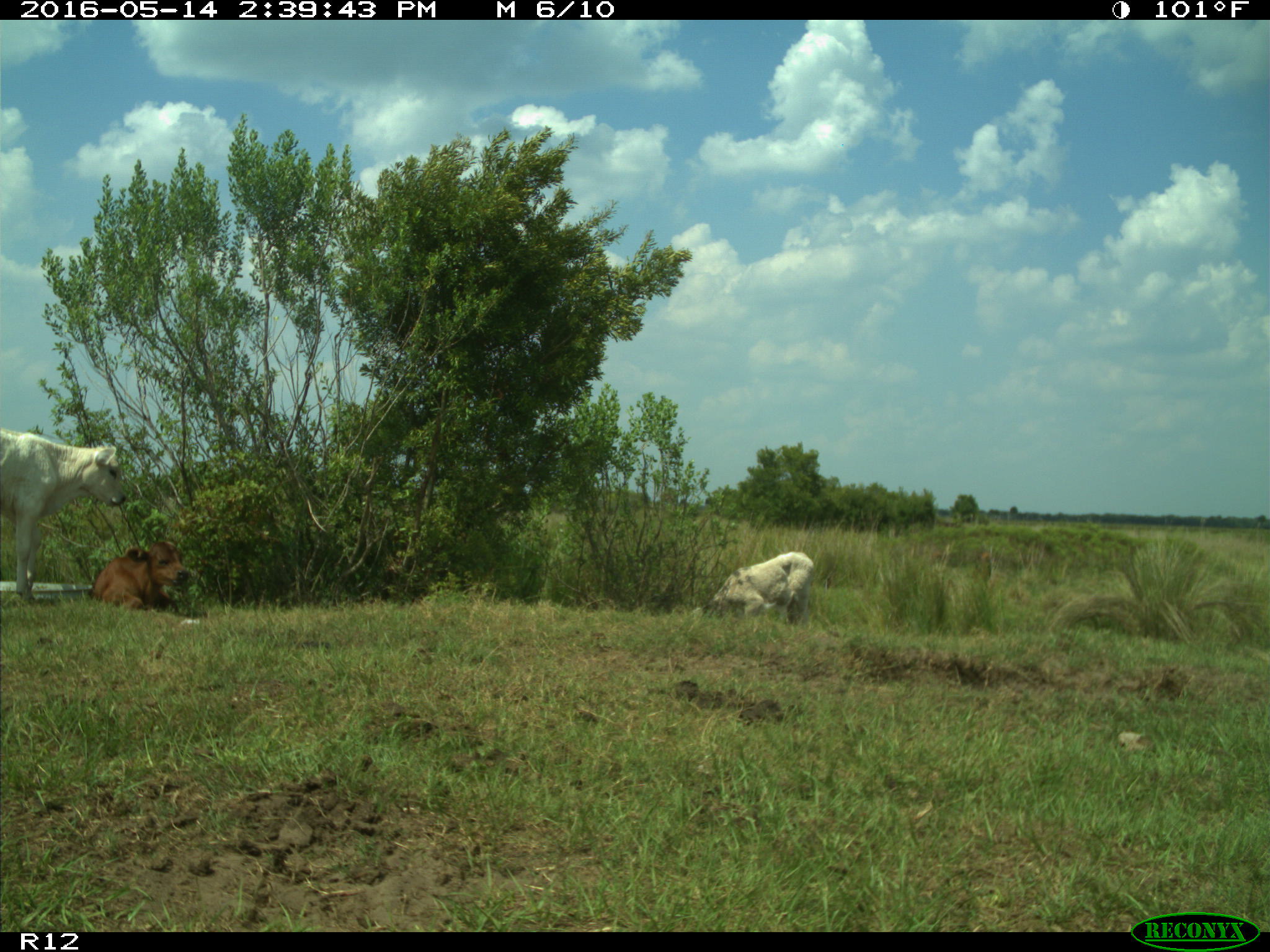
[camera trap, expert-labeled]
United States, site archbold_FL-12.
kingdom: Animalia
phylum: Chordata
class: Mammalia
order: Artiodactyla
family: Bovidae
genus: Bos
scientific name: Bos taurus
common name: domestic cow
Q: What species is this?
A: Bos taurus (domestic cow).